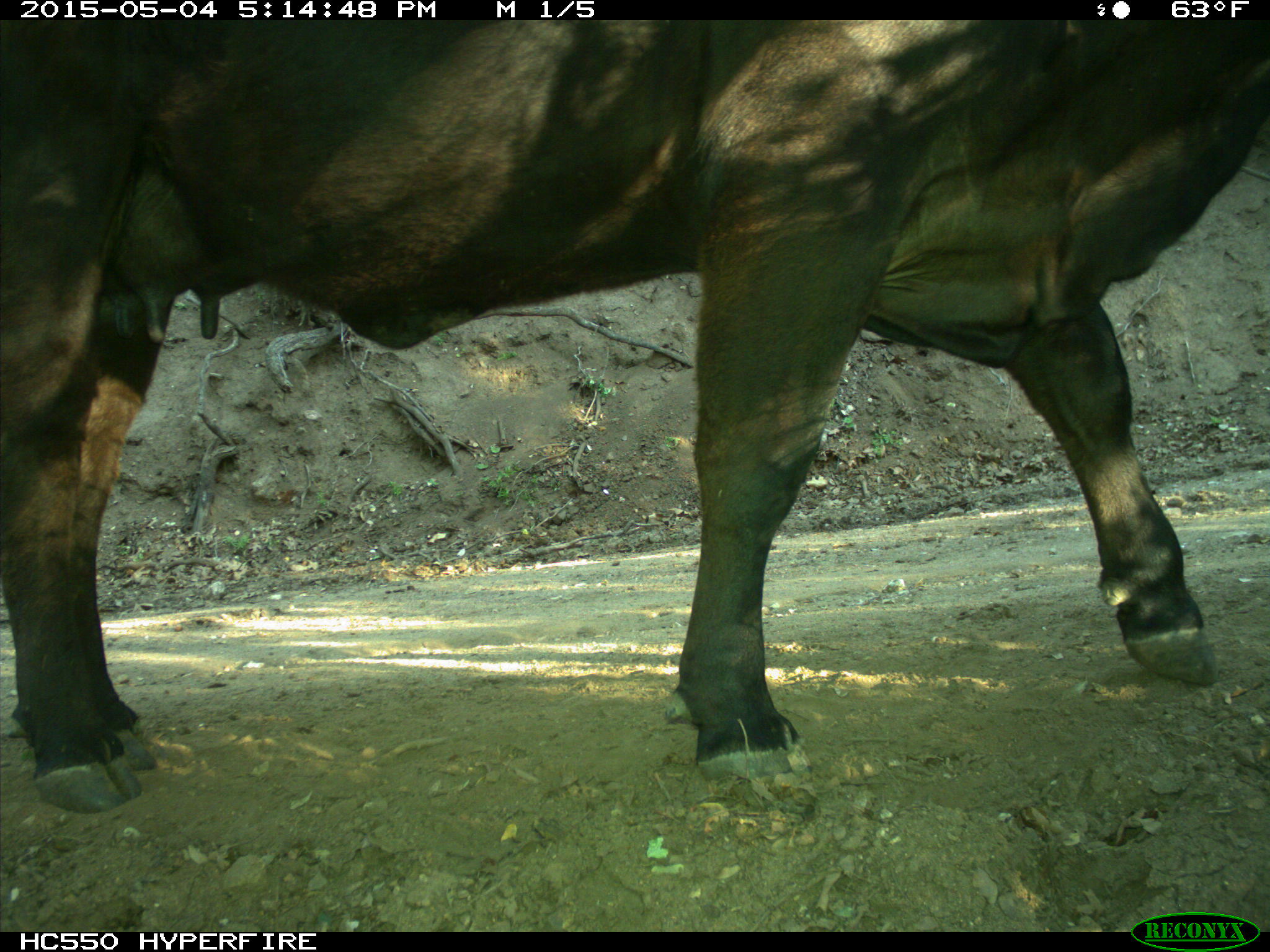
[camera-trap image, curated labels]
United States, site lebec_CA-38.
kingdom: Animalia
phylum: Chordata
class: Mammalia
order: Artiodactyla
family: Bovidae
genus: Bos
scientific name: Bos taurus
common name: domestic cow